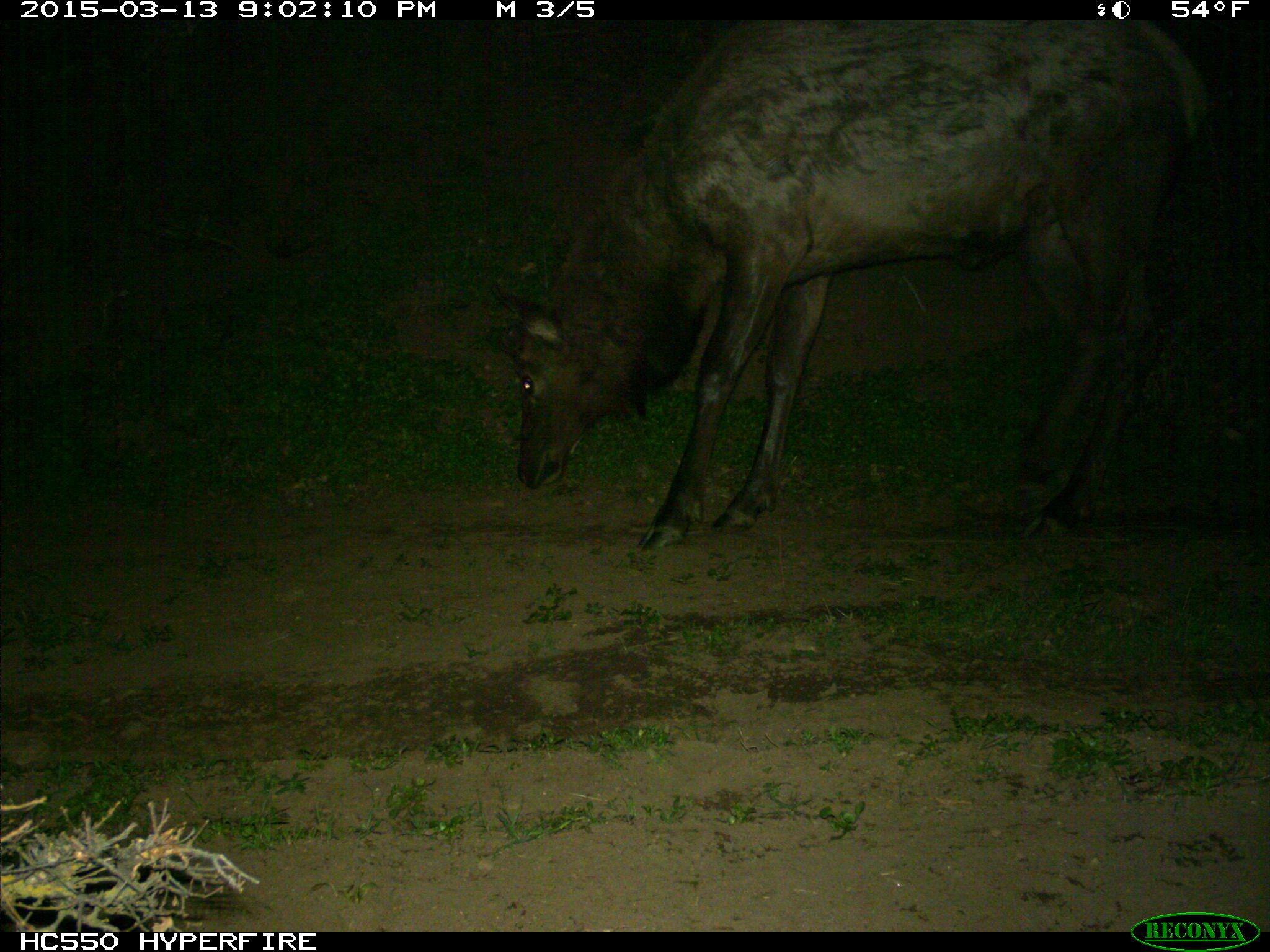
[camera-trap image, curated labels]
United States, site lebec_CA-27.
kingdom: Animalia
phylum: Chordata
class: Mammalia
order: Artiodactyla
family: Cervidae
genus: Cervus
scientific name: Cervus canadensis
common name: elk